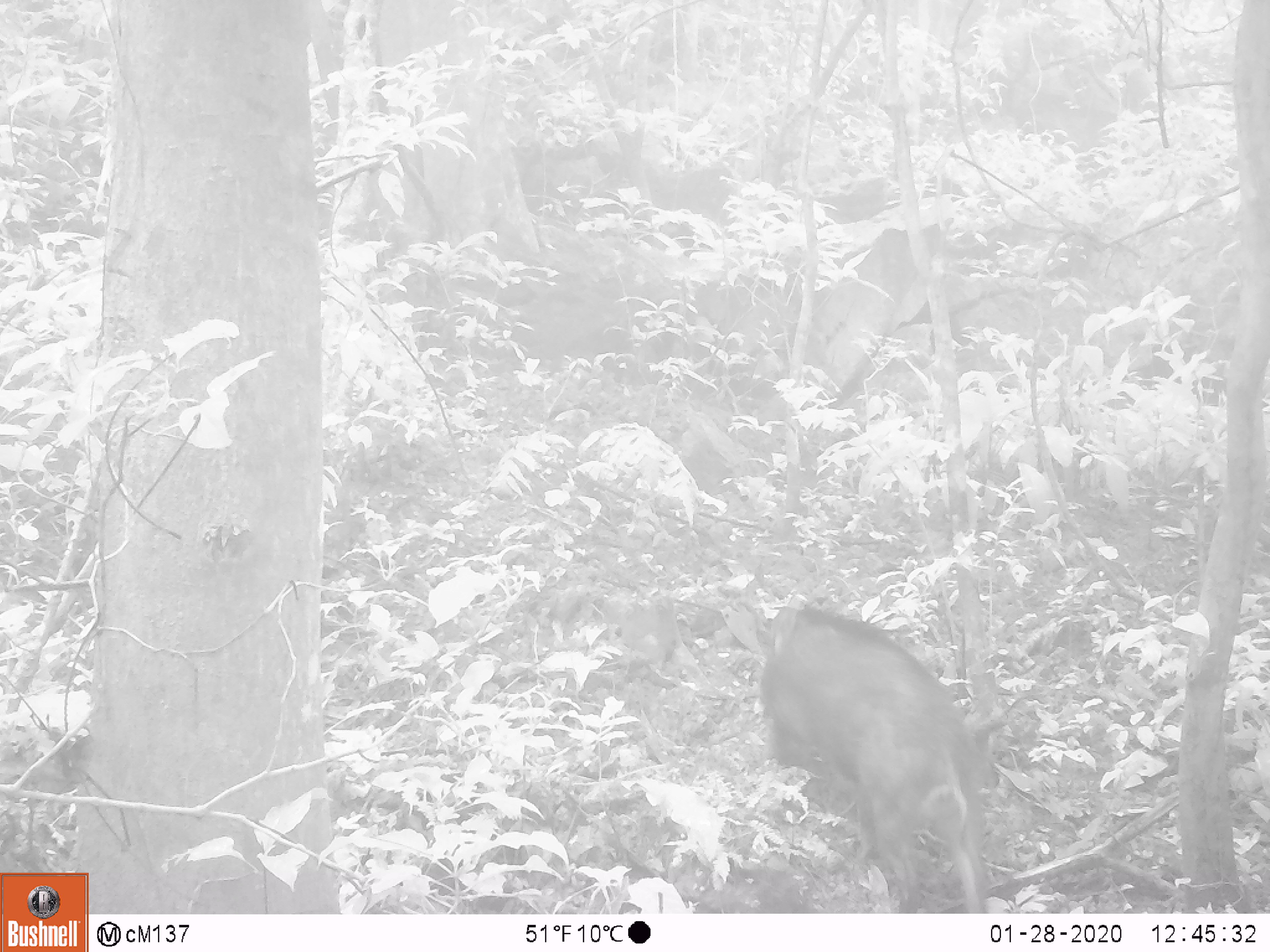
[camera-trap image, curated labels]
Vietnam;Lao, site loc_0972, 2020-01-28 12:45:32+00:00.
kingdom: Animalia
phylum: Chordata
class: Mammalia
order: Artiodactyla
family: Suidae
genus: Sus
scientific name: Sus scrofa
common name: eurasian wild pig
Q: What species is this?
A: Eurasian wild pig (Sus scrofa).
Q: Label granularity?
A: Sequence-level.